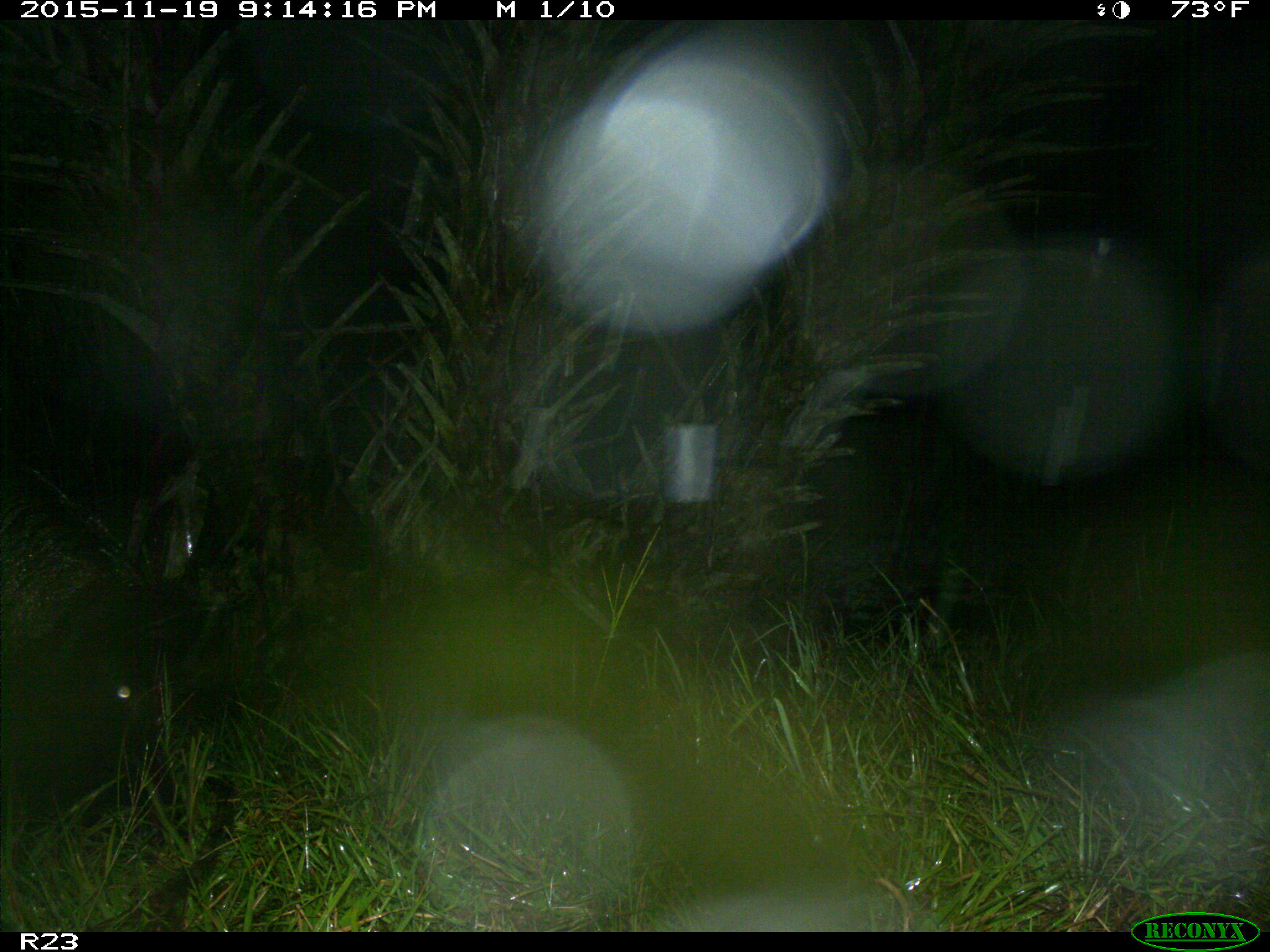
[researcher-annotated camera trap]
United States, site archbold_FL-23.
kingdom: Animalia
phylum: Chordata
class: Mammalia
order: Artiodactyla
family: Suidae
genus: Sus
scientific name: Sus scrofa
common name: wild boar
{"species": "Sus scrofa (wild boar)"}